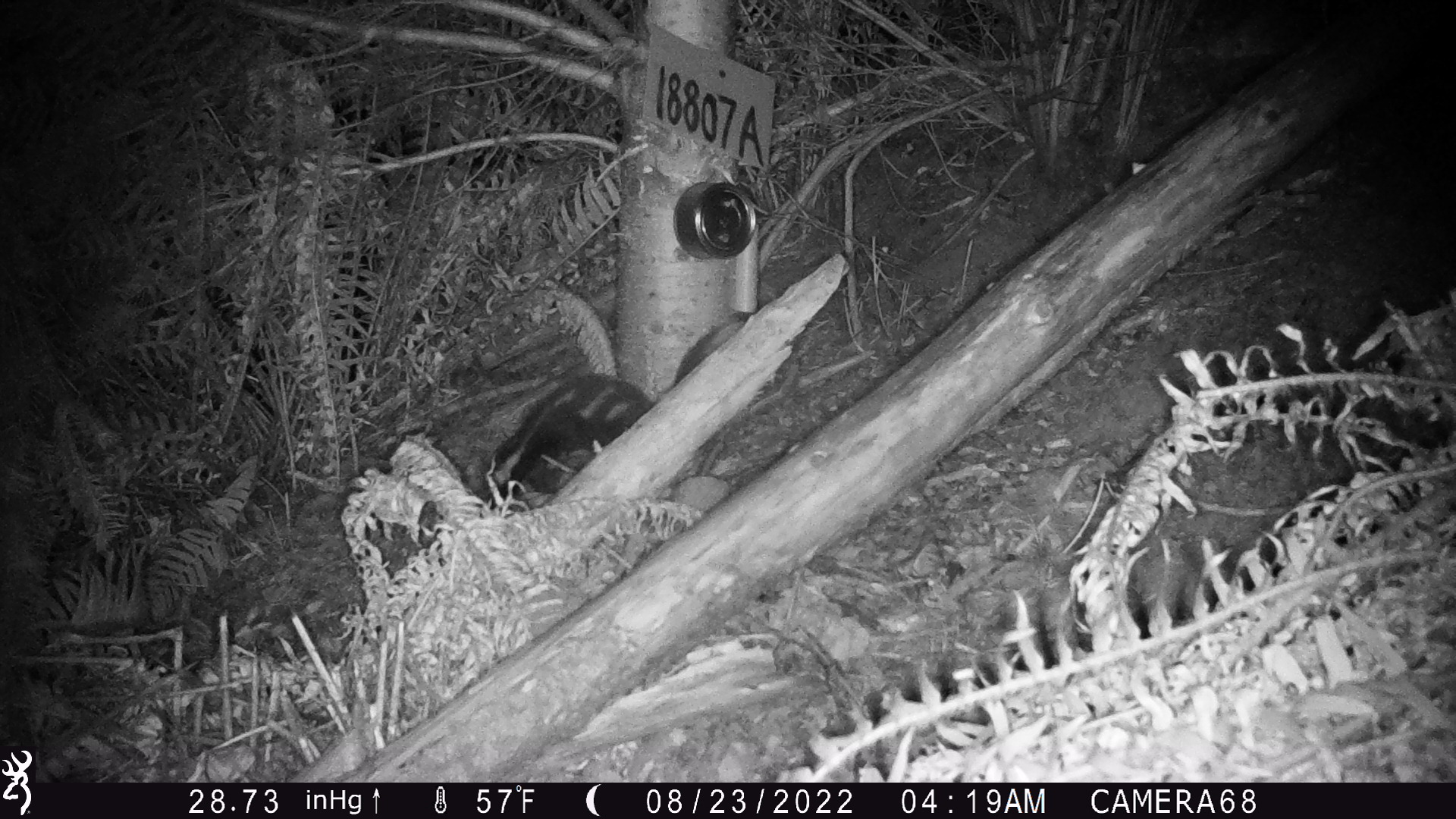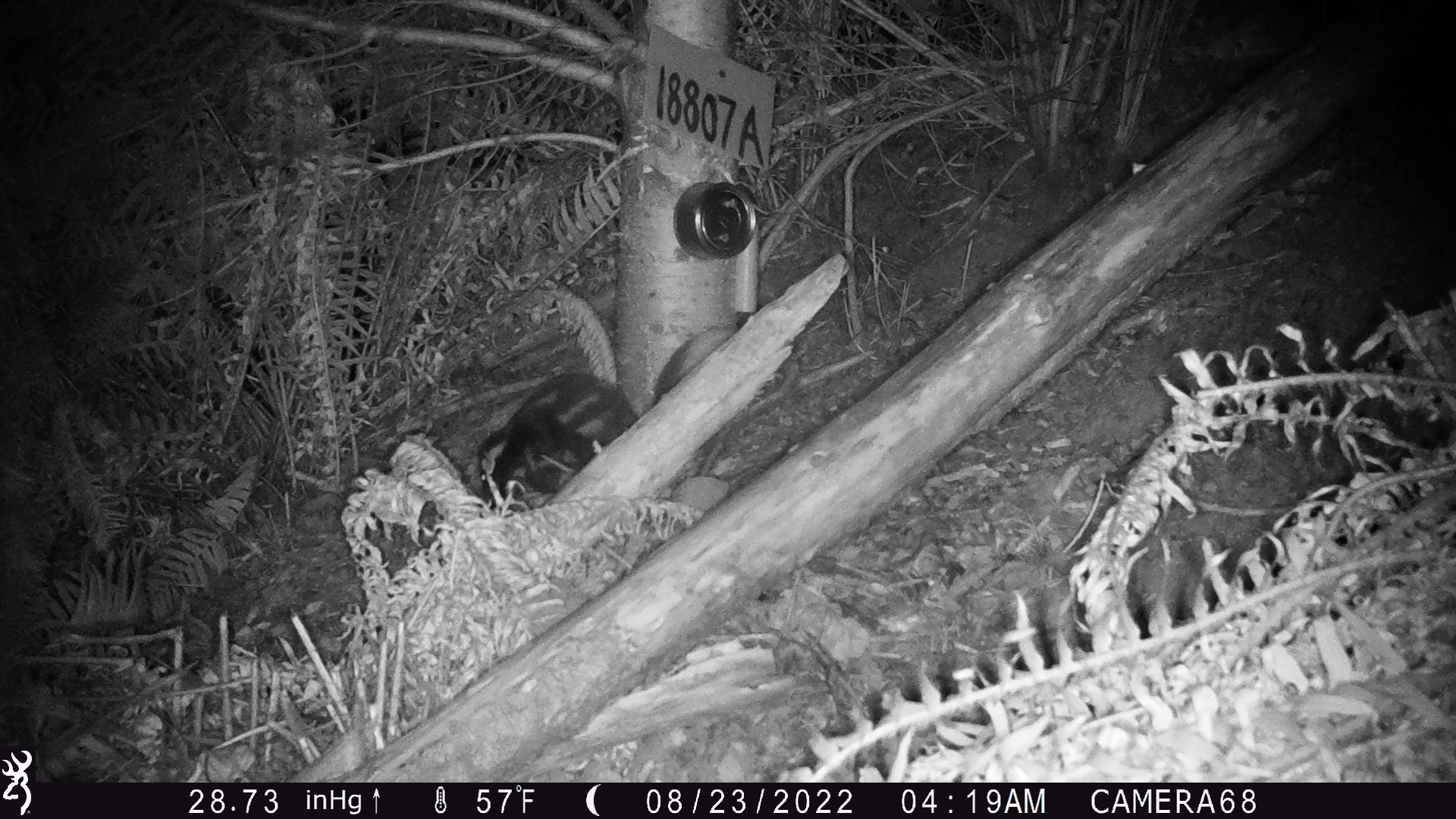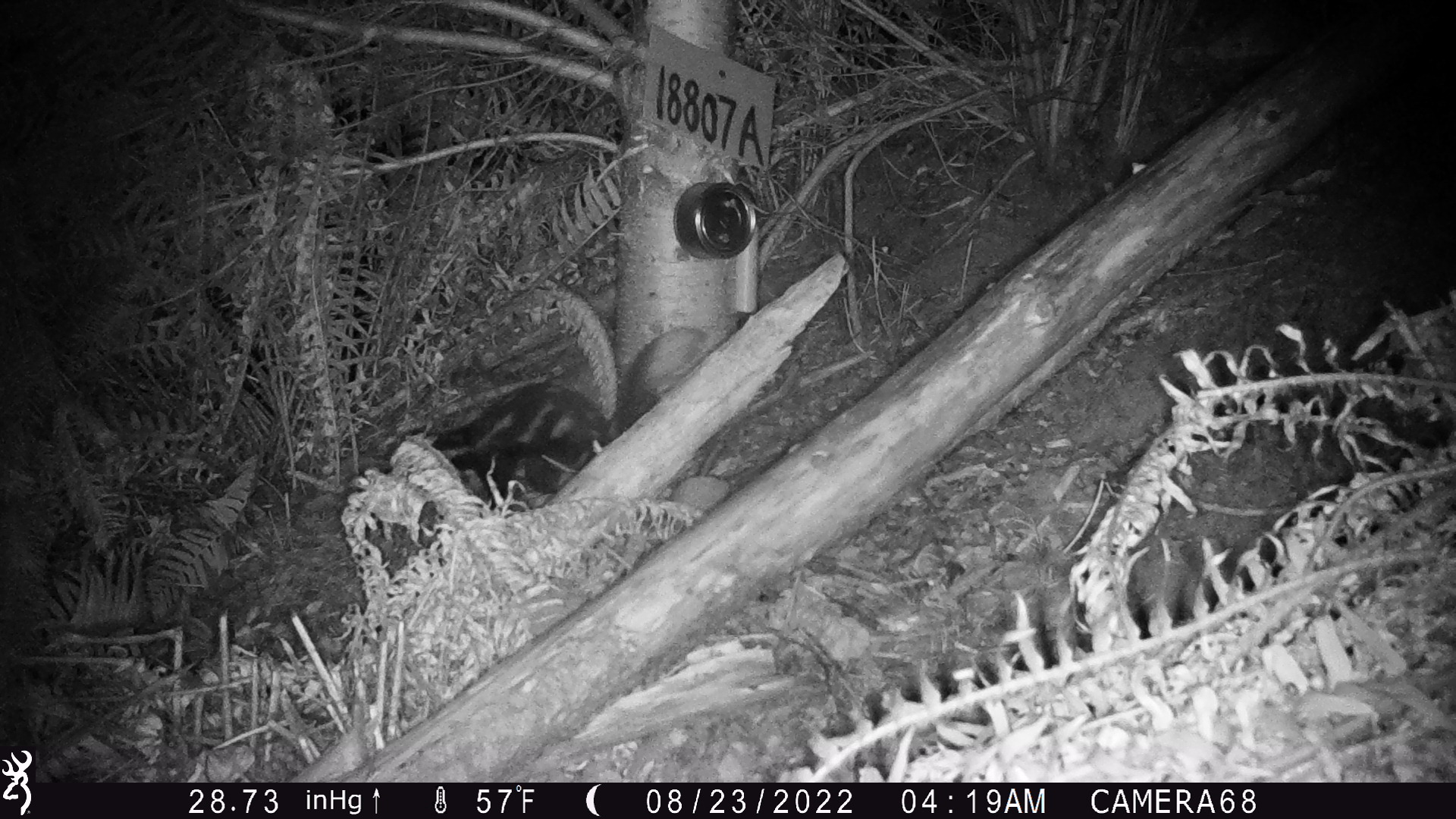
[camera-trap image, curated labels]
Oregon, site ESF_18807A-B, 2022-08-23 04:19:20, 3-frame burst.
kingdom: Animalia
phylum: Chordata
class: Mammalia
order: Carnivora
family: Mephitidae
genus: Spilogale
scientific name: Spilogale gracilis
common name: western spotted skunk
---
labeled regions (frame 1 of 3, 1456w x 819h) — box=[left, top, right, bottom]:
western spotted skunk: box=[476, 306, 767, 507]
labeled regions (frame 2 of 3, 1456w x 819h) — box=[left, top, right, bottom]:
western spotted skunk: box=[464, 323, 731, 505]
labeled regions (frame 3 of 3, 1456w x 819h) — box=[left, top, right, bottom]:
western spotted skunk: box=[401, 331, 692, 513]